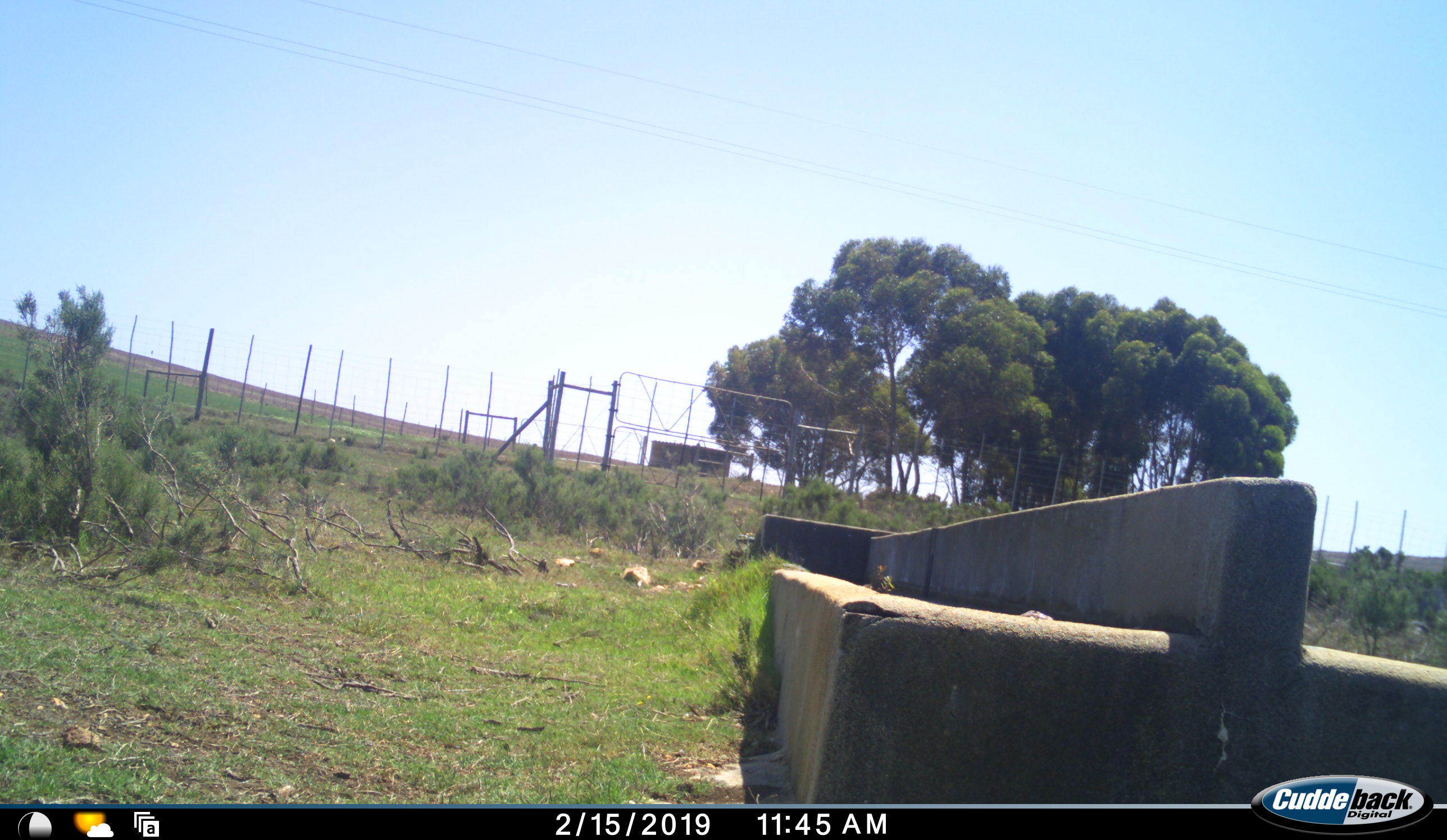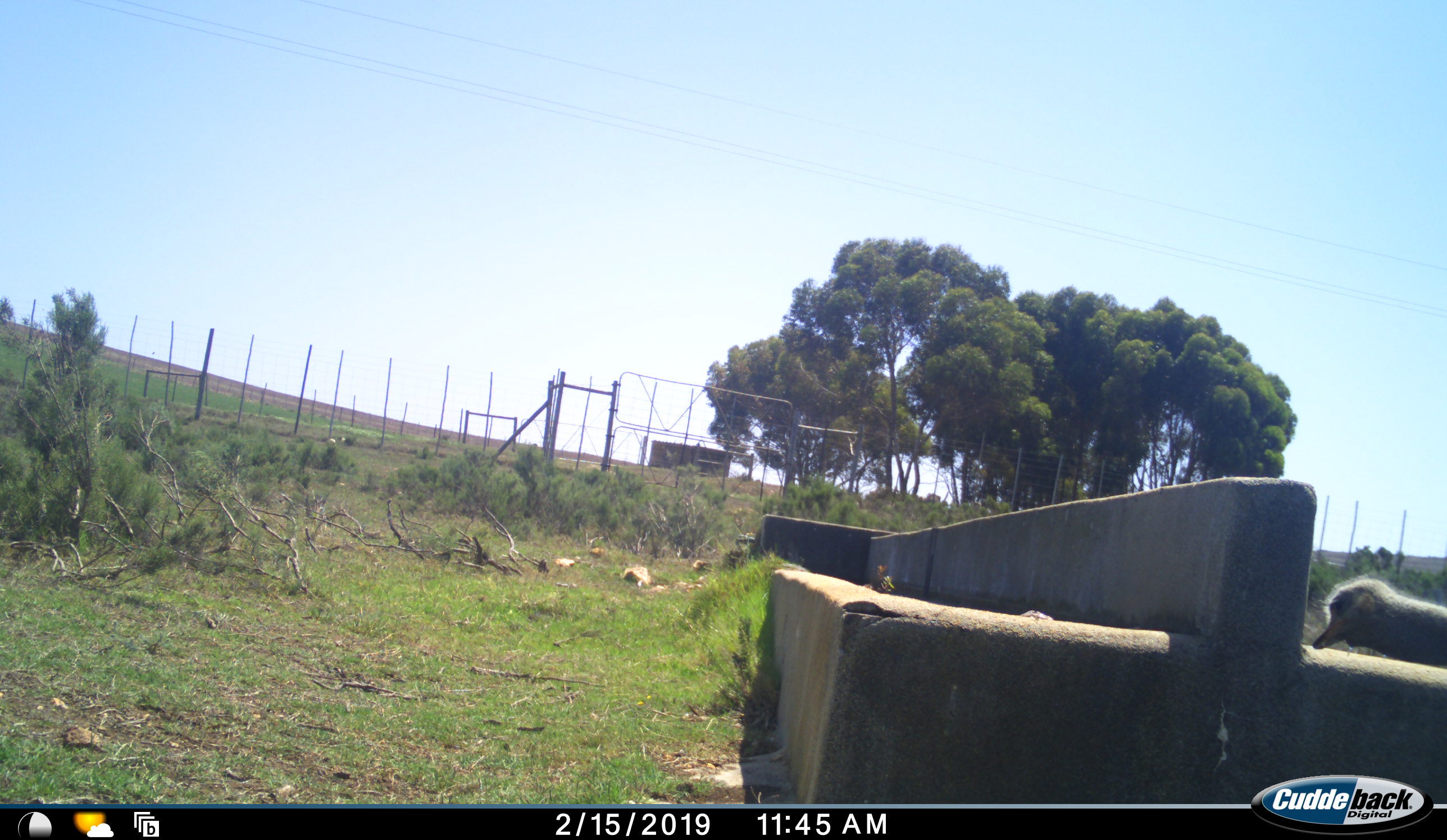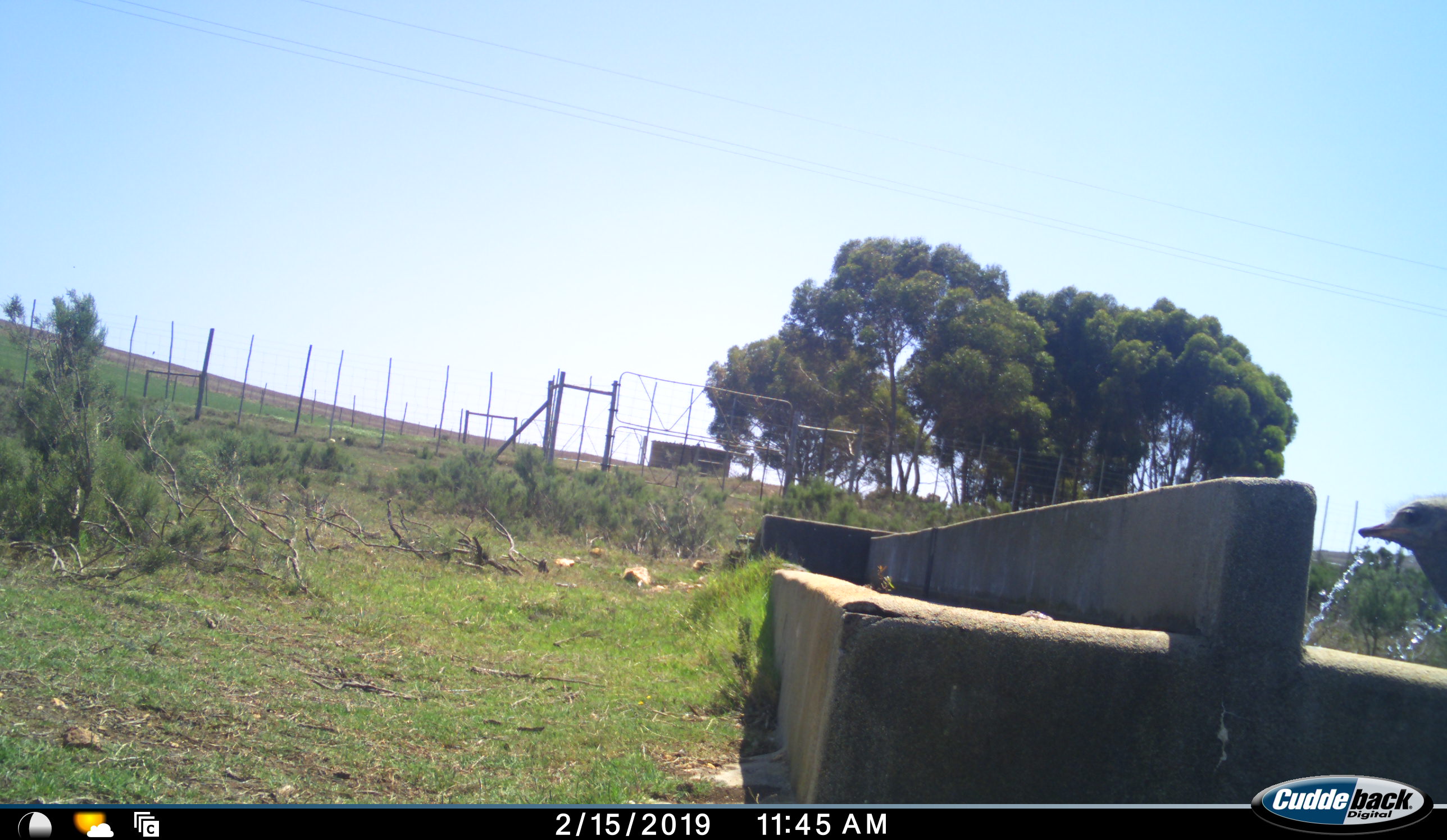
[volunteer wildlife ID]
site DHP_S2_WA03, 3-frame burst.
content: unidentified animal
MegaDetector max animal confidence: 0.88